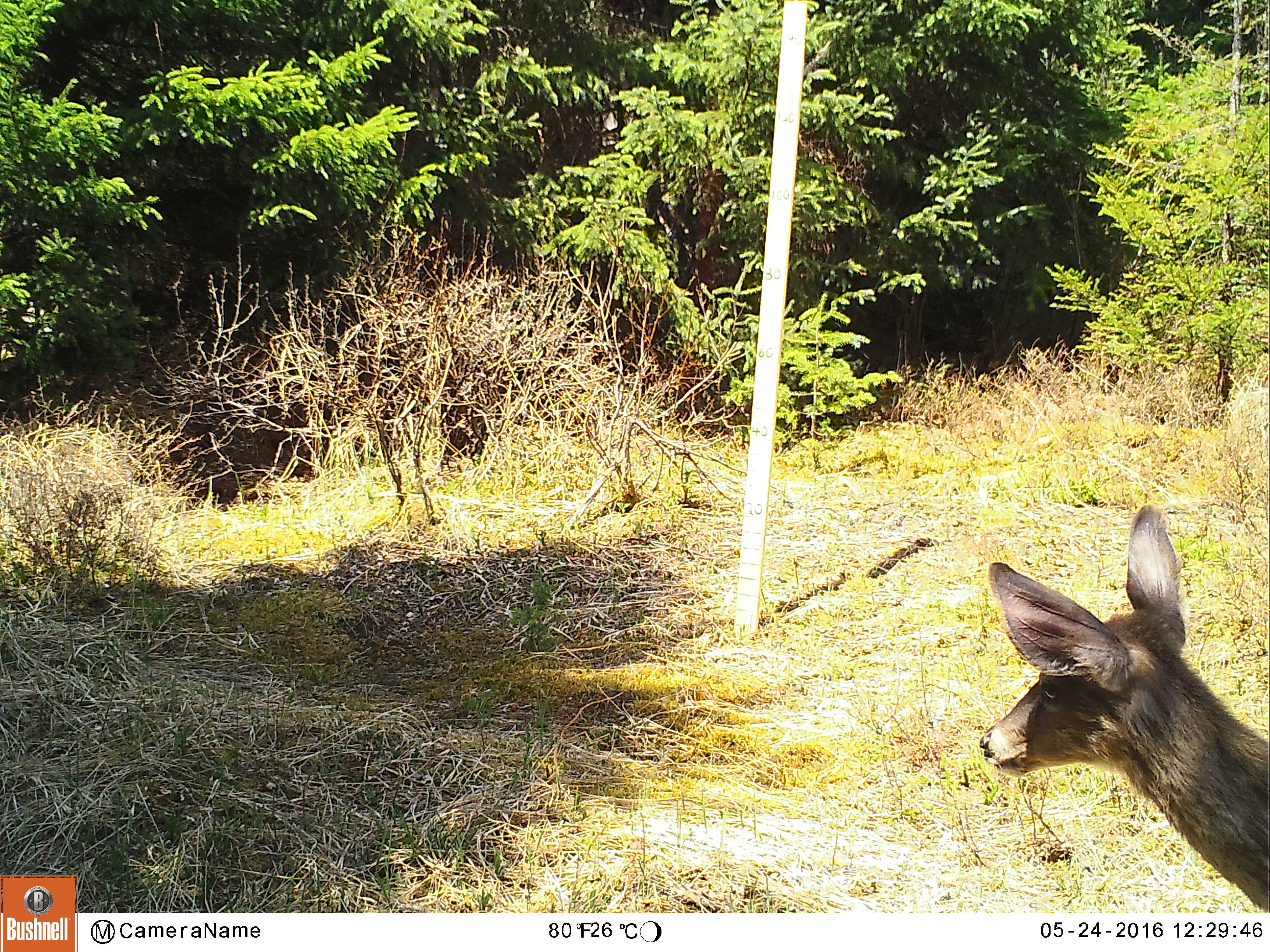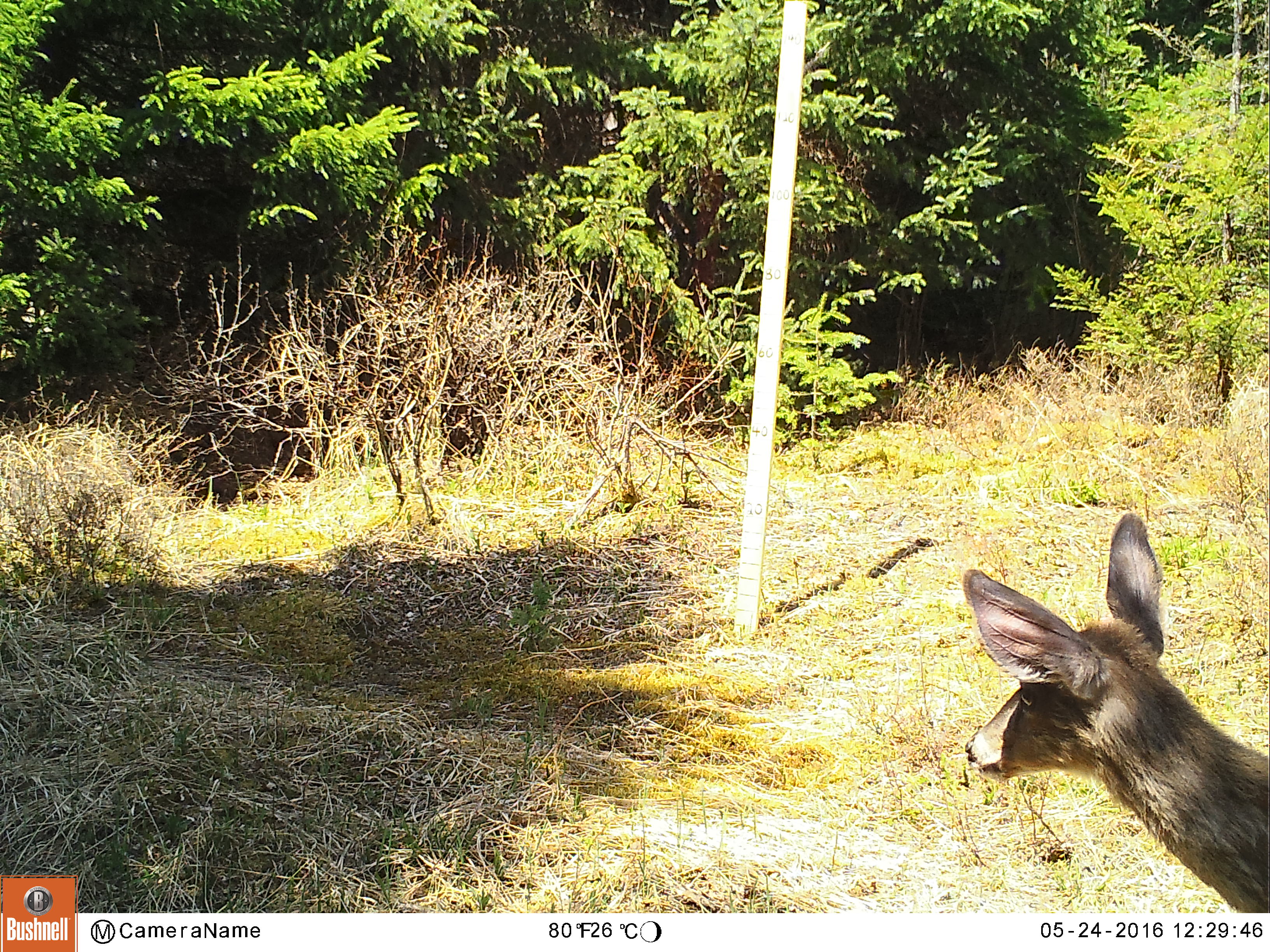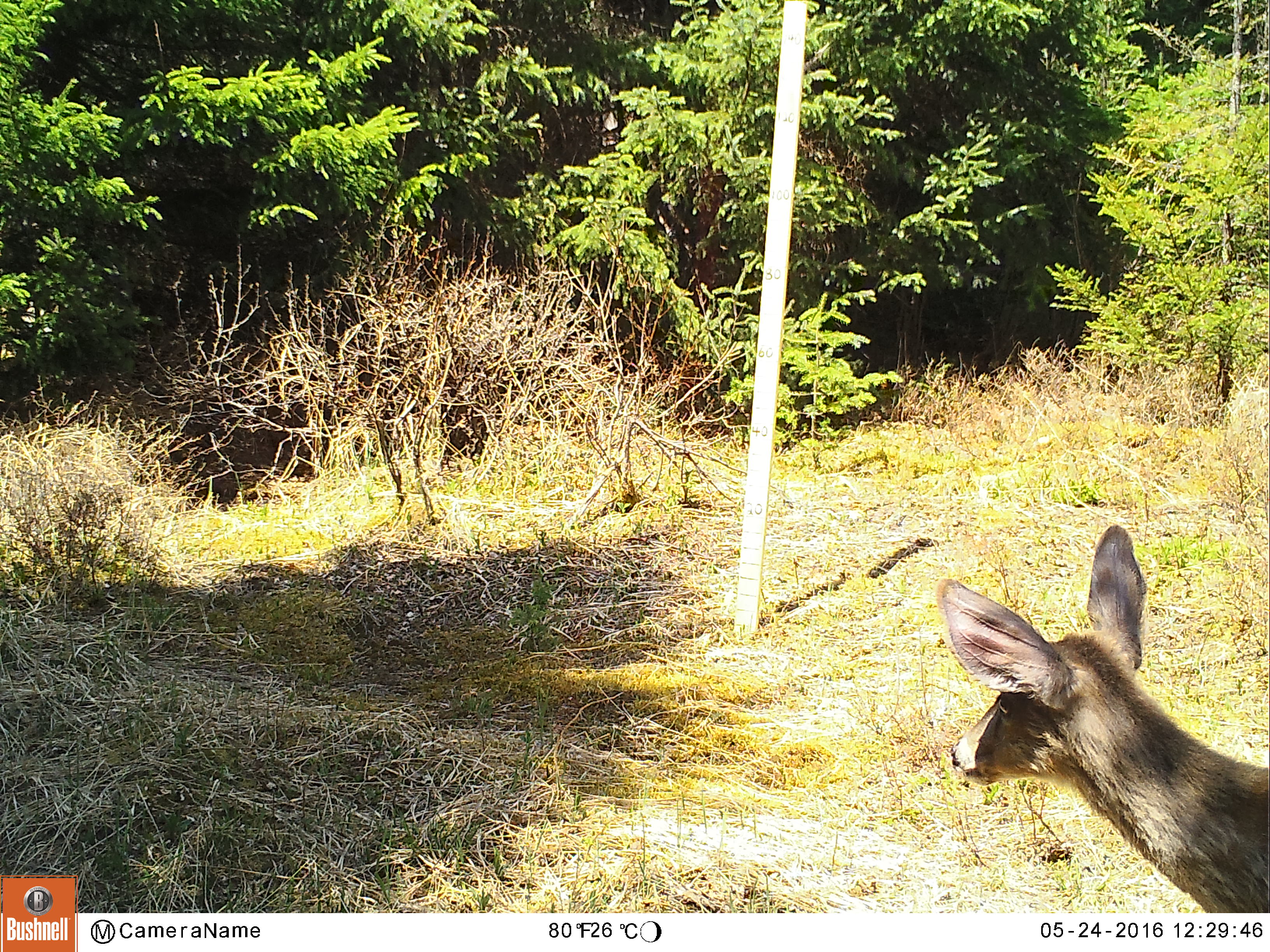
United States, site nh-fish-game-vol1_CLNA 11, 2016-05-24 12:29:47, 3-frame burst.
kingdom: Animalia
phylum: Chordata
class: Mammalia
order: Artiodactyla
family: Cervidae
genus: Odocoileus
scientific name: Odocoileus virginianus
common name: white-tailed deer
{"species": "white-tailed deer (Odocoileus virginianus)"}